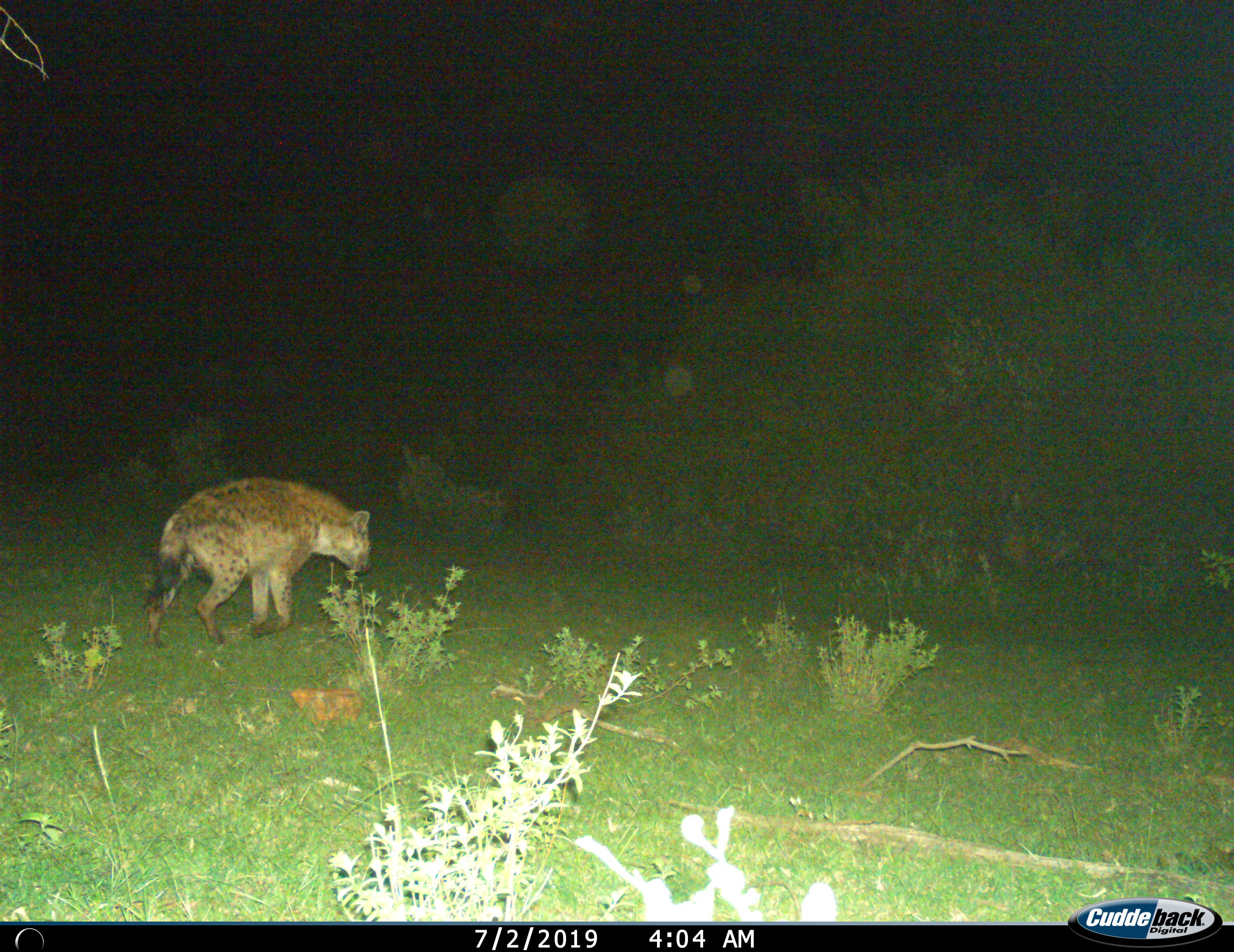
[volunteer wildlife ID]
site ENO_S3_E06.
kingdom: Animalia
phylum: Chordata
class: Mammalia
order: Carnivora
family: Hyaenidae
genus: Crocuta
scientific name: Crocuta crocuta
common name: spotted hyena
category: hyenaspotted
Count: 1.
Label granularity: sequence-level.